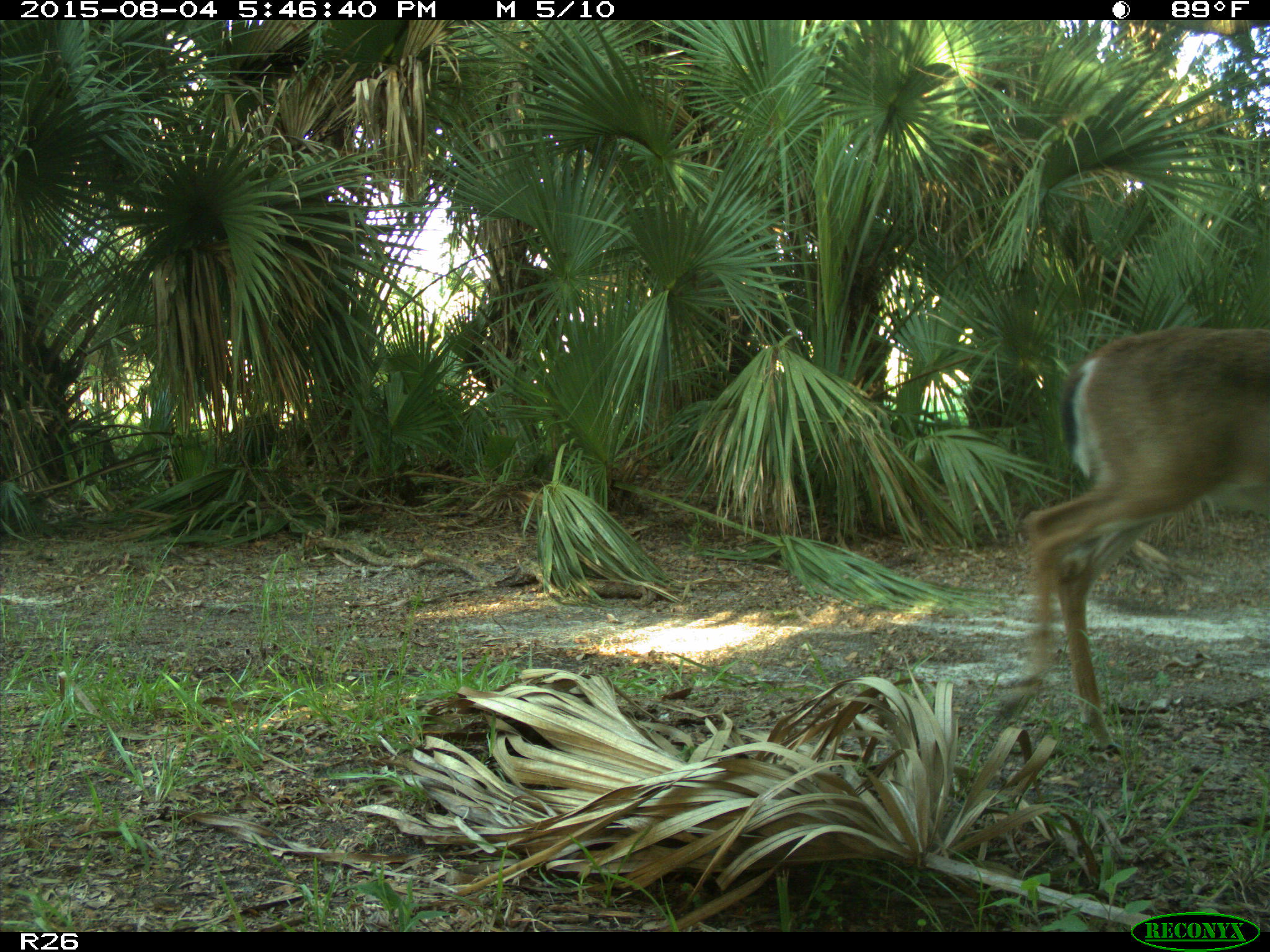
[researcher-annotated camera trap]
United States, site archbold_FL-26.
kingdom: Animalia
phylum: Chordata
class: Mammalia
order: Artiodactyla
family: Cervidae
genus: Odocoileus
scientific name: Odocoileus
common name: deer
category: unidentified deer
Unidentified deer (deer) (Odocoileus).